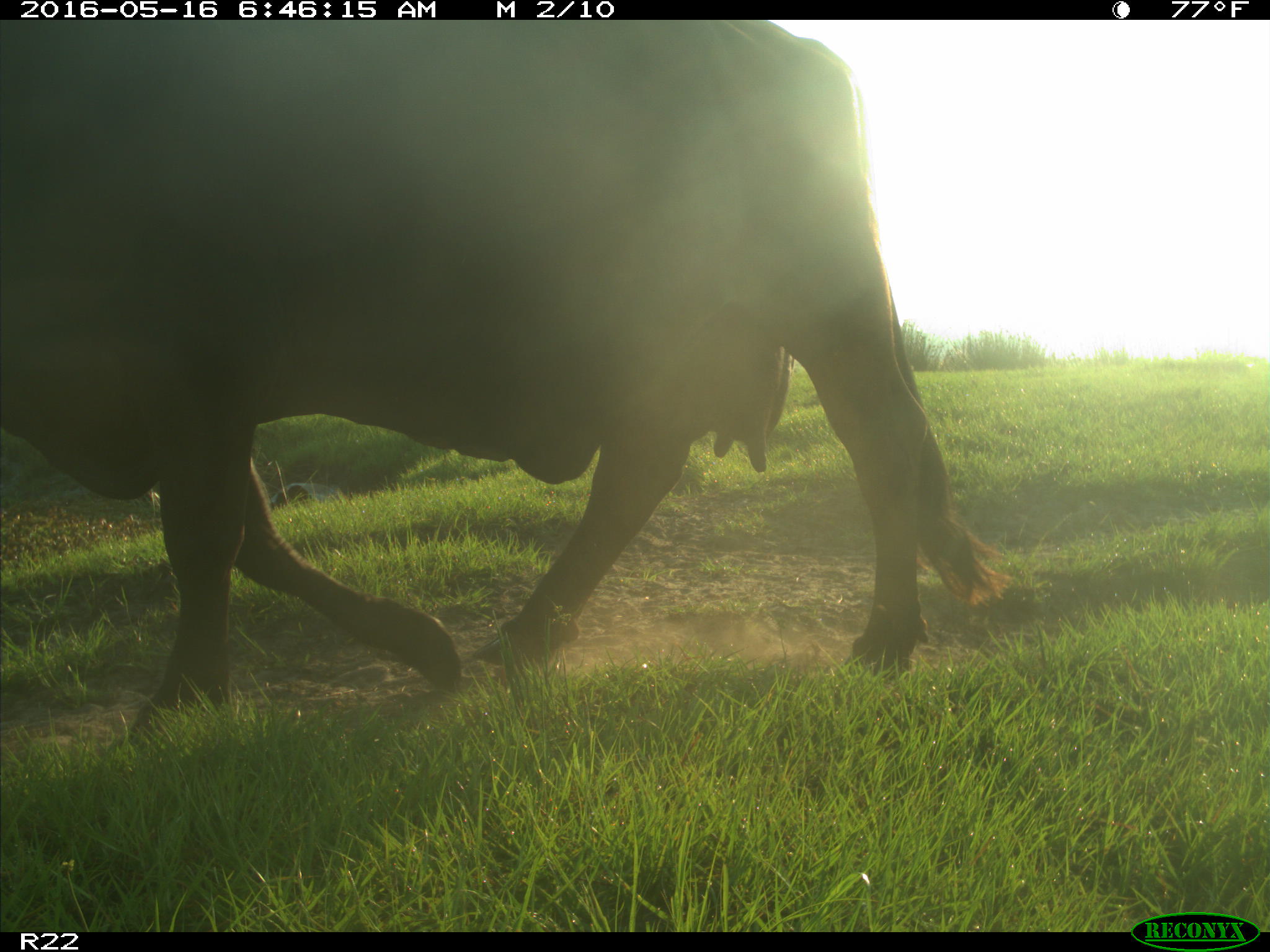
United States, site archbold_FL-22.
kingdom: Animalia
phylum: Chordata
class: Mammalia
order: Artiodactyla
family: Bovidae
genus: Bos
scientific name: Bos taurus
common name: domestic cow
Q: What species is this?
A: Bos taurus (domestic cow).